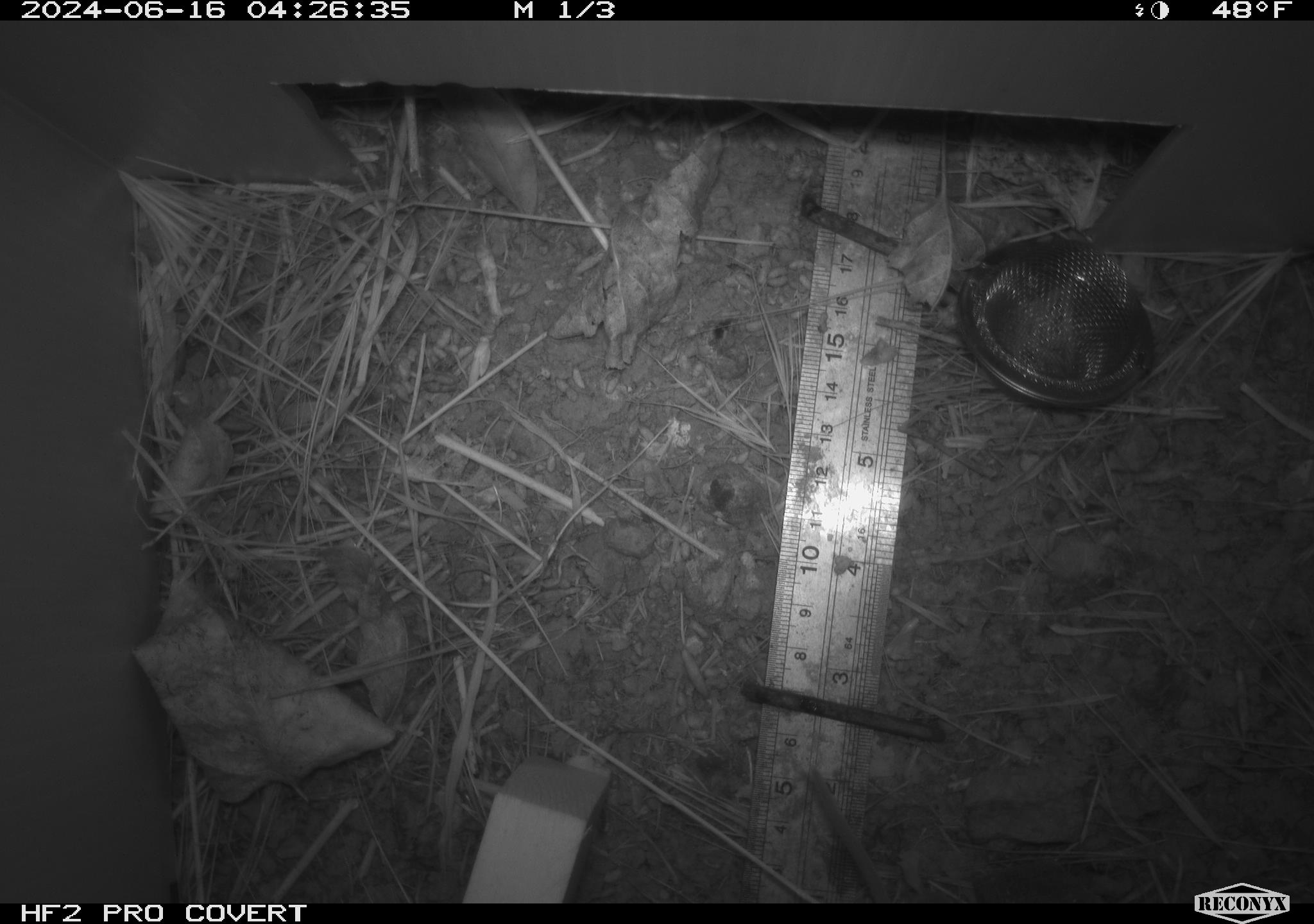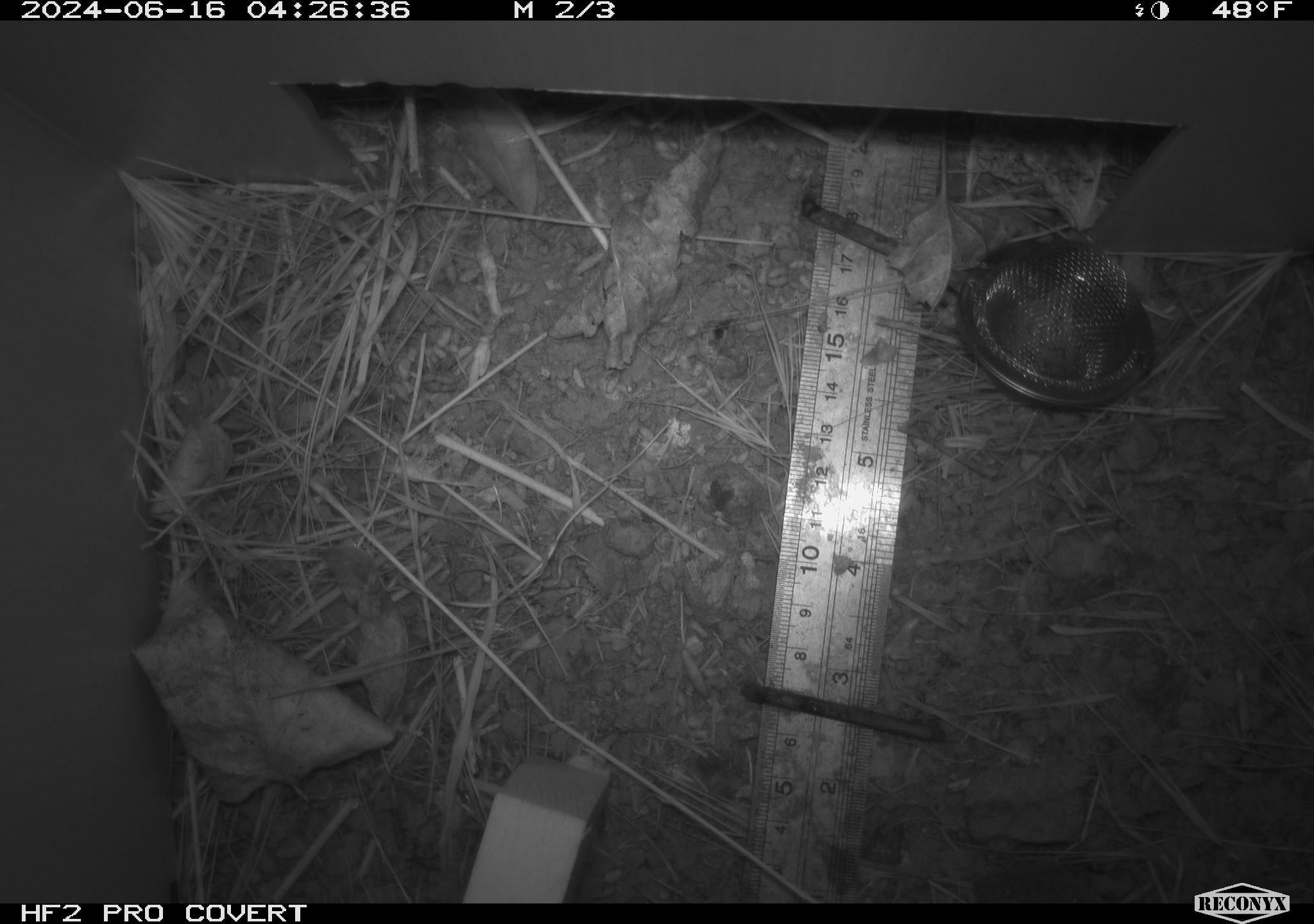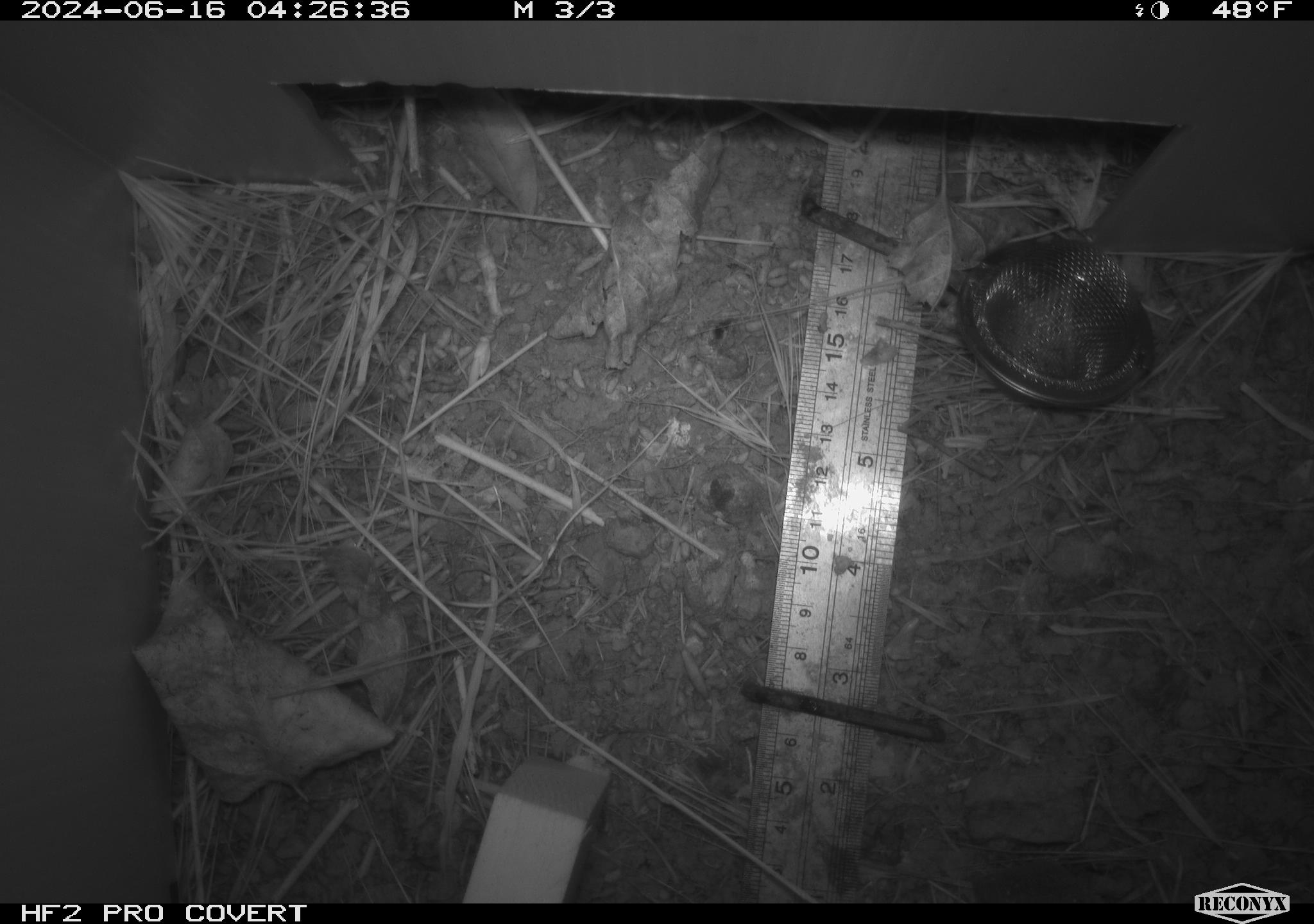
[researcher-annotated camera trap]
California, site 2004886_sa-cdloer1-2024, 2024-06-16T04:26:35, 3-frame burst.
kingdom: Animalia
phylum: Chordata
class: Mammalia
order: Rodentia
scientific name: Rodentia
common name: mouse species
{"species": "mouse species (Rodentia)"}